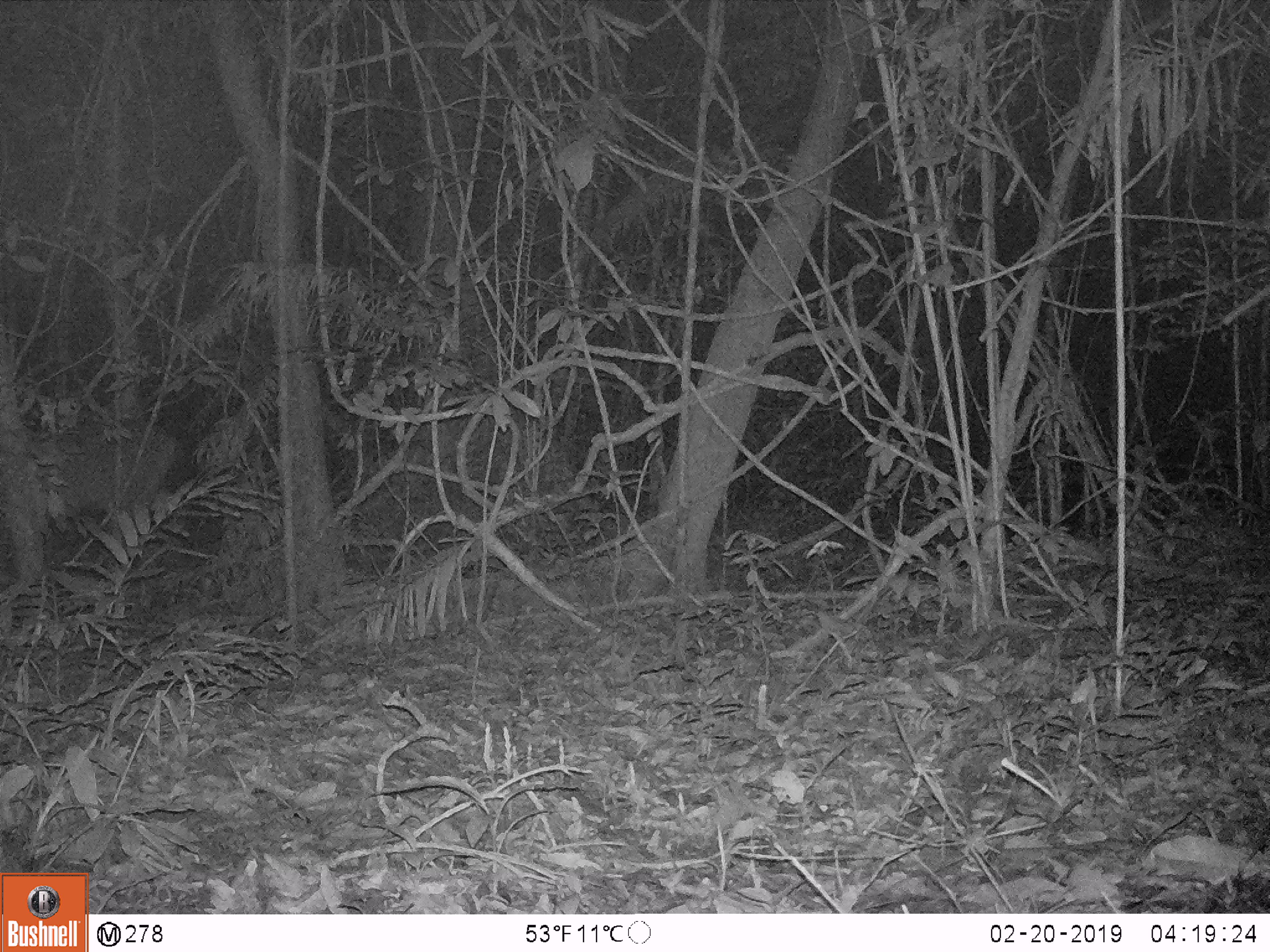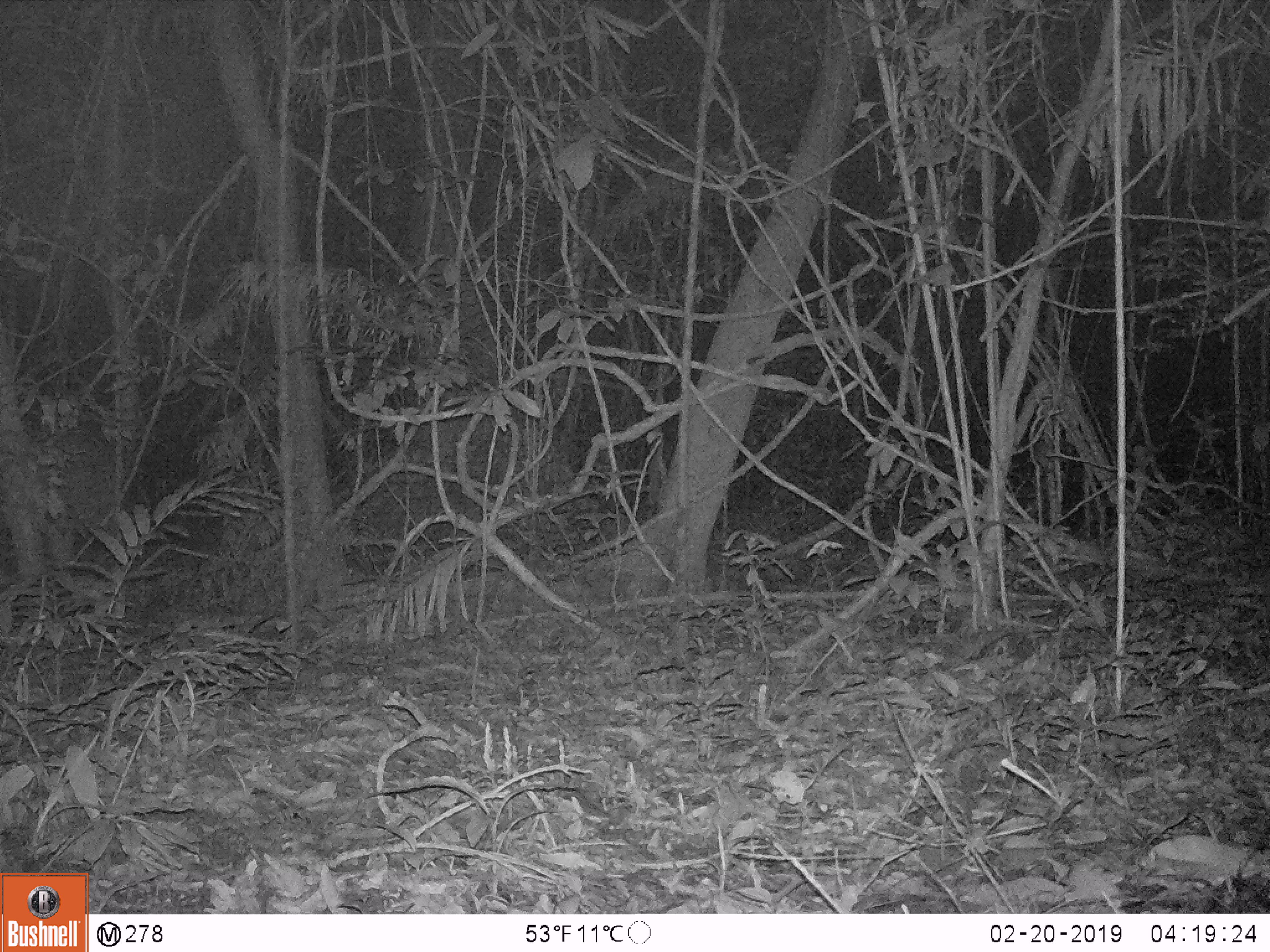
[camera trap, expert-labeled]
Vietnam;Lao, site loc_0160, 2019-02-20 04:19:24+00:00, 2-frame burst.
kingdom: Animalia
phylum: Chordata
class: Mammalia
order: Artiodactyla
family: Cervidae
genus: Rusa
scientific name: Rusa unicolor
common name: sambar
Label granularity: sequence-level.